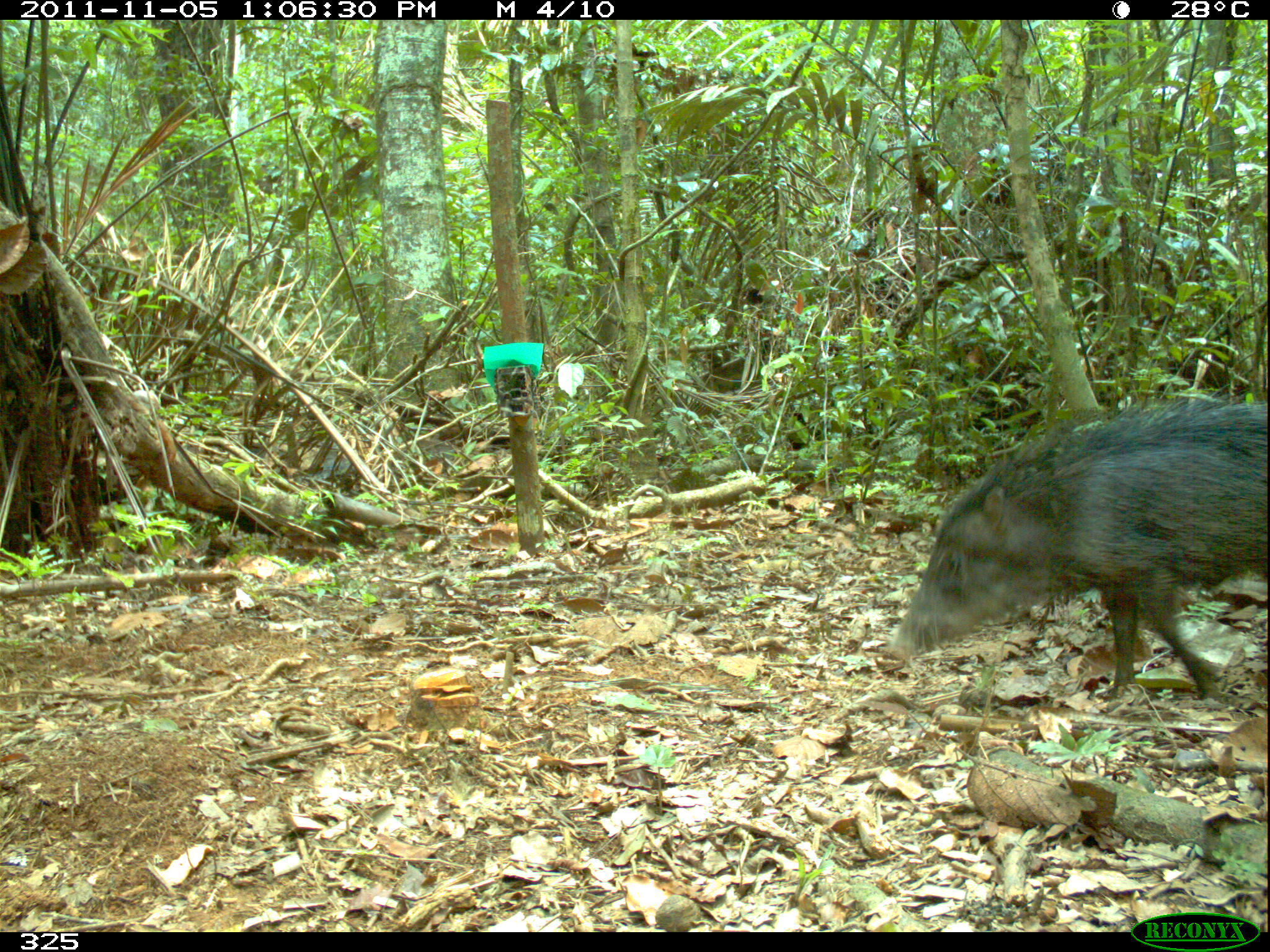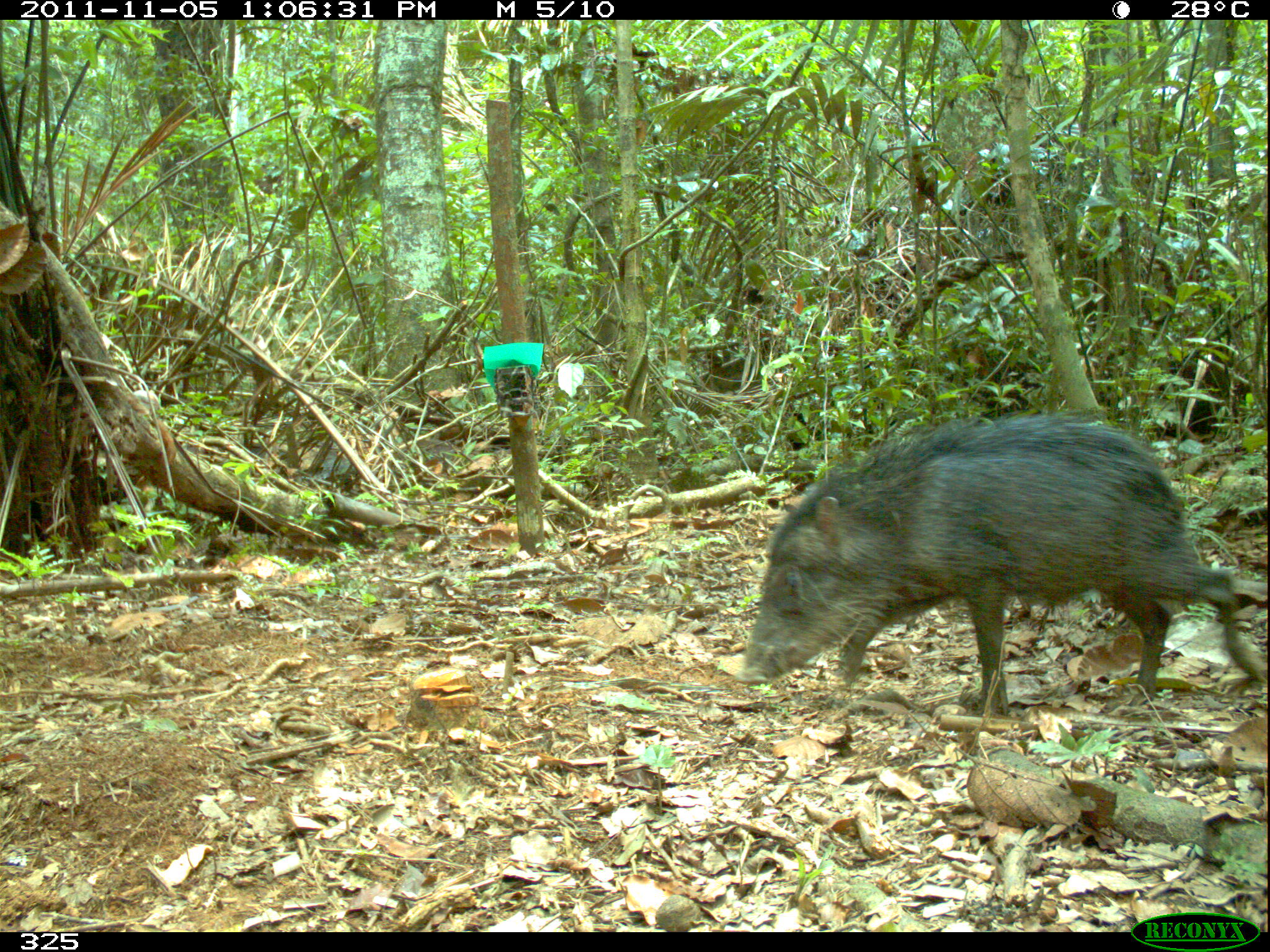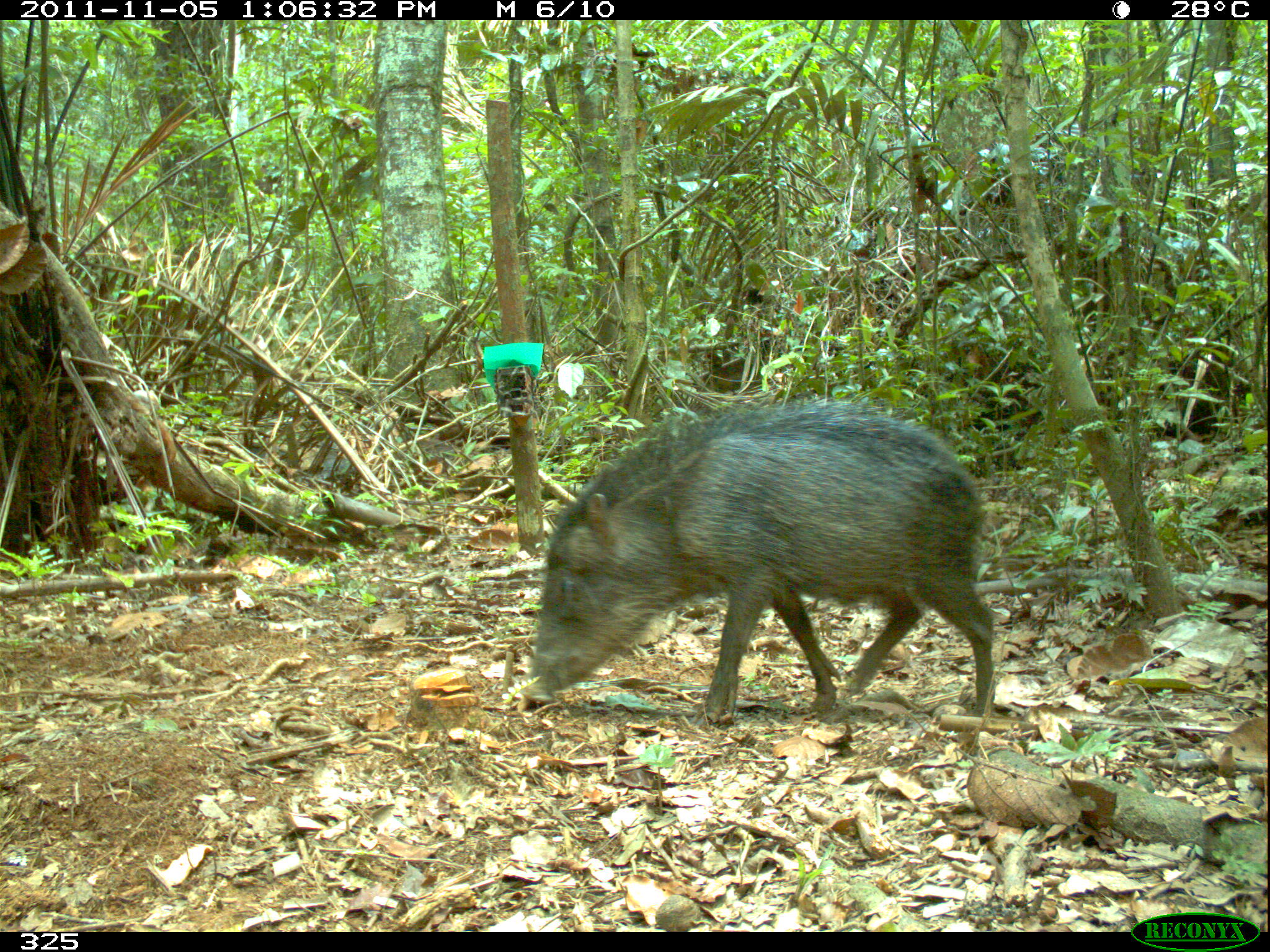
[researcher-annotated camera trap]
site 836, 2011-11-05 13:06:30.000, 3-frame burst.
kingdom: Animalia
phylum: Chordata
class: Mammalia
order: Artiodactyla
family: Tayassuidae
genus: Tayassu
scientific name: Tayassu pecari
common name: white-lipped peccary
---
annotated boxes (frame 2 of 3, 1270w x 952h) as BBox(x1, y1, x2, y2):
tayassu pecari: BBox(742, 414, 1265, 717)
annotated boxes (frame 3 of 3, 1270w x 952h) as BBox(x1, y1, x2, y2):
tayassu pecari: BBox(525, 405, 995, 724)